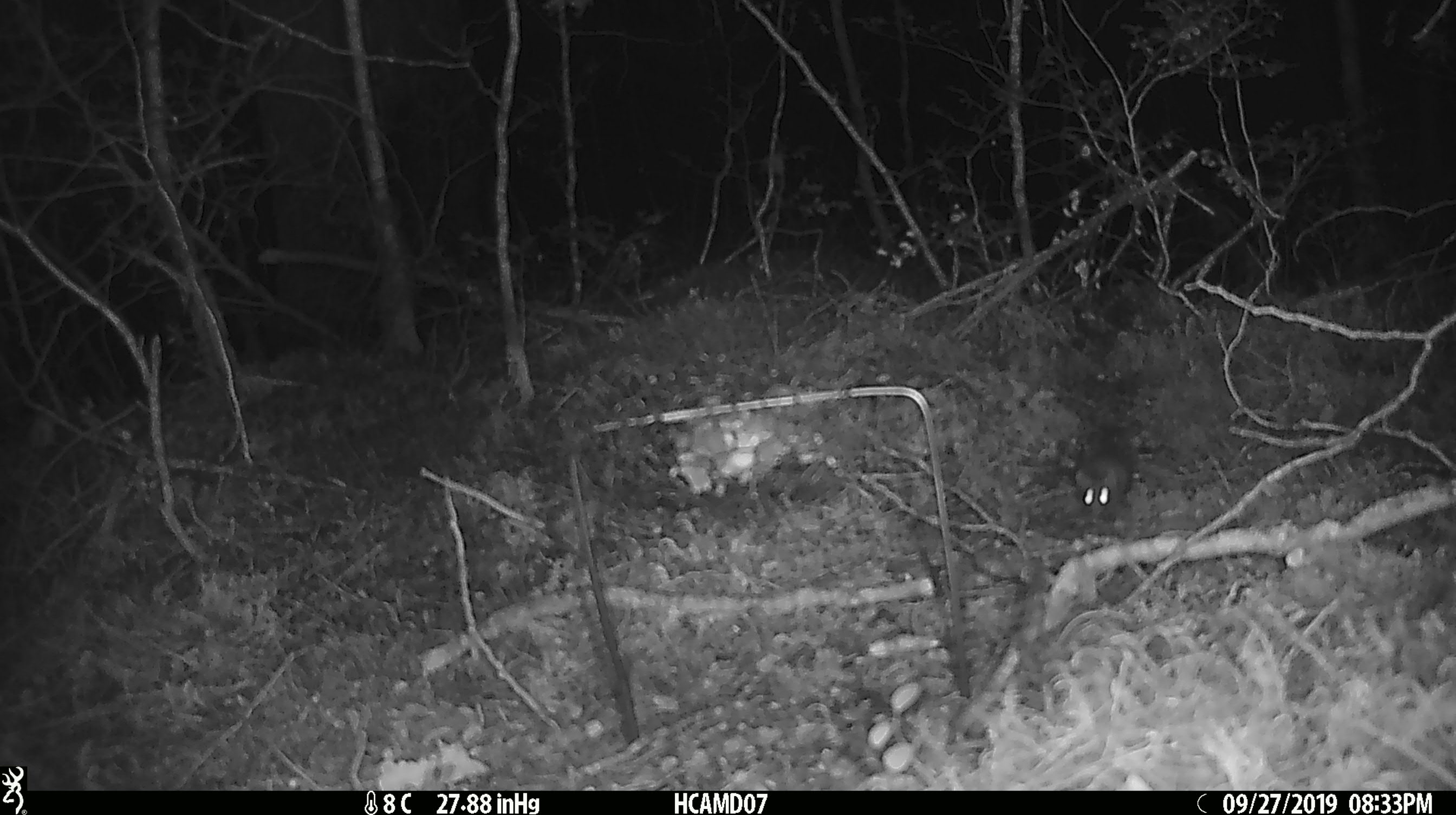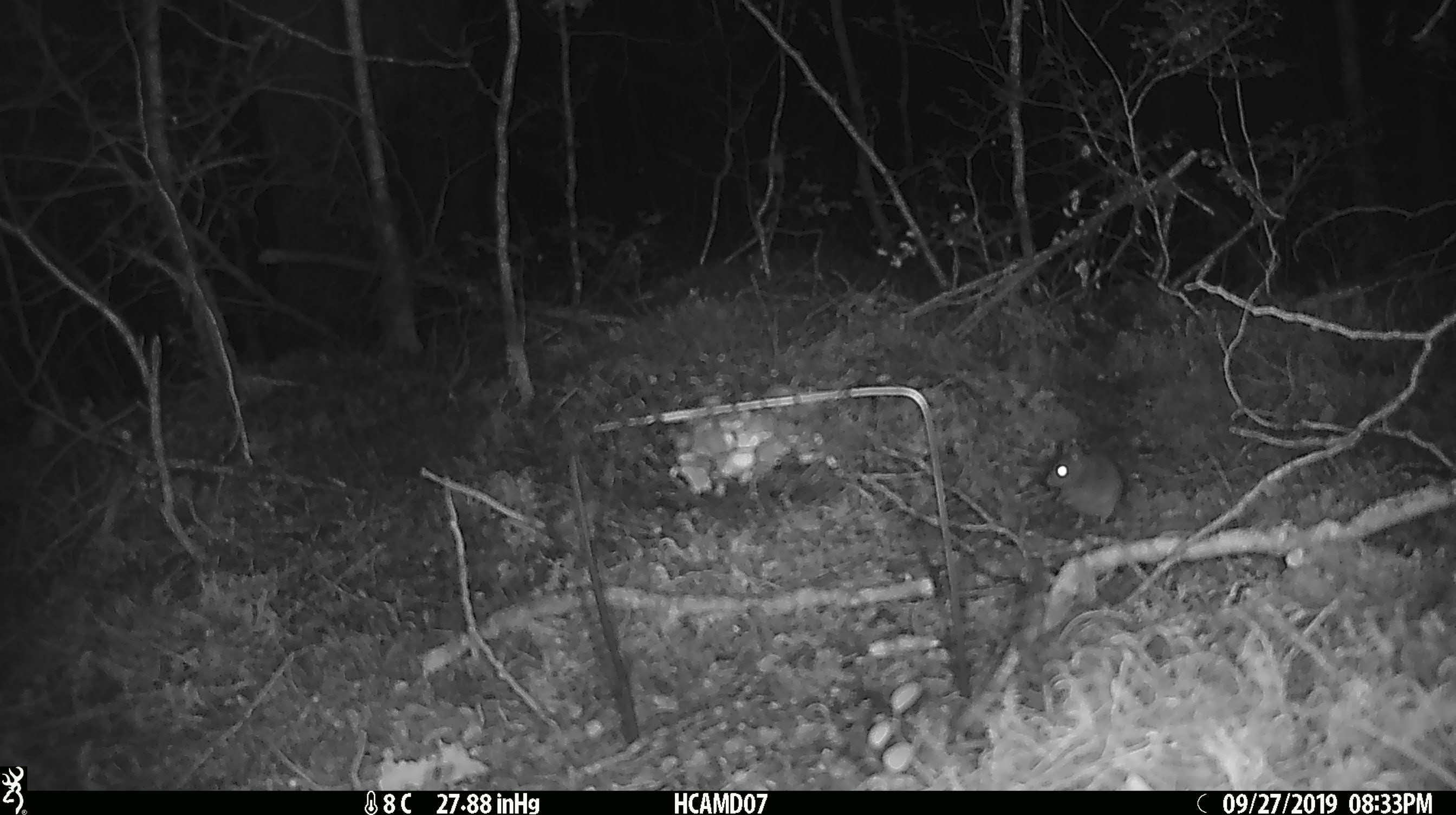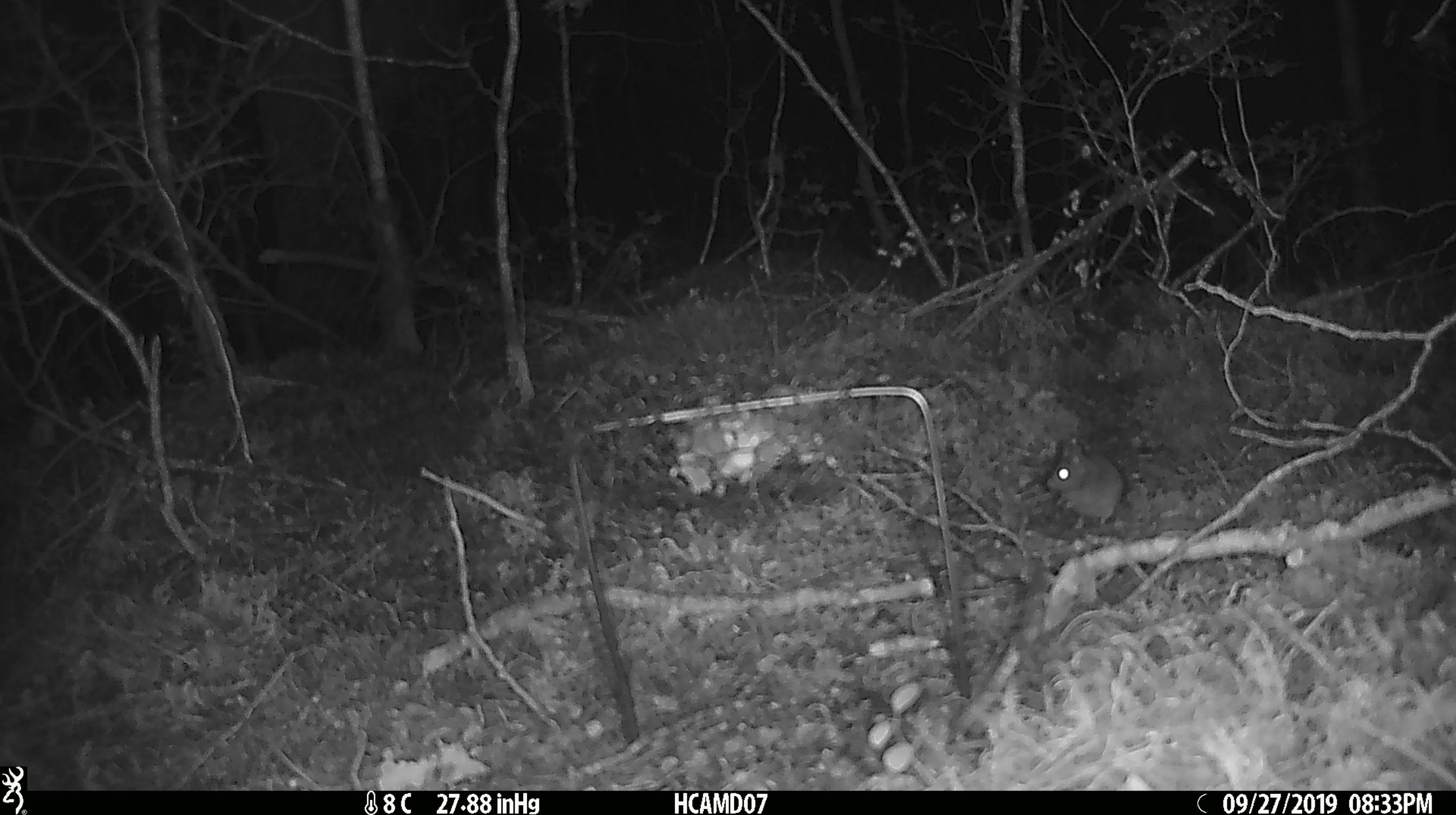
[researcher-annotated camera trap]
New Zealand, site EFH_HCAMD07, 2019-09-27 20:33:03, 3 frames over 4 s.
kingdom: Animalia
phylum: Chordata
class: Mammalia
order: Rodentia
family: Muridae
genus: Mus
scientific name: Mus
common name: mouse